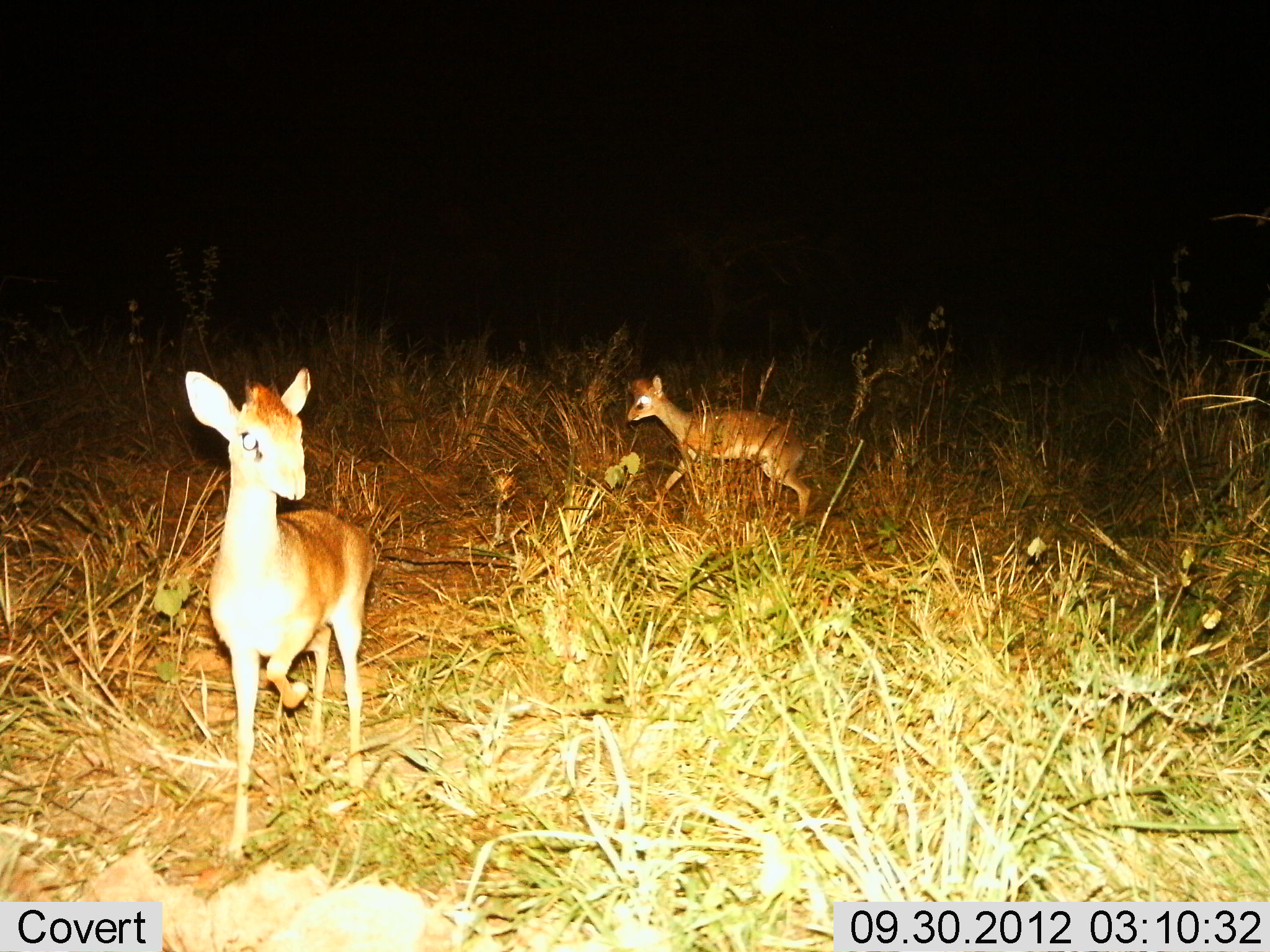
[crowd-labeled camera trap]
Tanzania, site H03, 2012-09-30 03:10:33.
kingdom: Animalia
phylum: Chordata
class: Mammalia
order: Artiodactyla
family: Bovidae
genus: Madoqua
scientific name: Madoqua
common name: dikdik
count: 2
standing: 40%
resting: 0%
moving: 100%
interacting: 0%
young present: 0%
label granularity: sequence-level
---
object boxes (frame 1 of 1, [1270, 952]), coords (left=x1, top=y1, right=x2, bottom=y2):
animal: (left=183, top=364, right=376, bottom=864); (left=625, top=373, right=814, bottom=528)